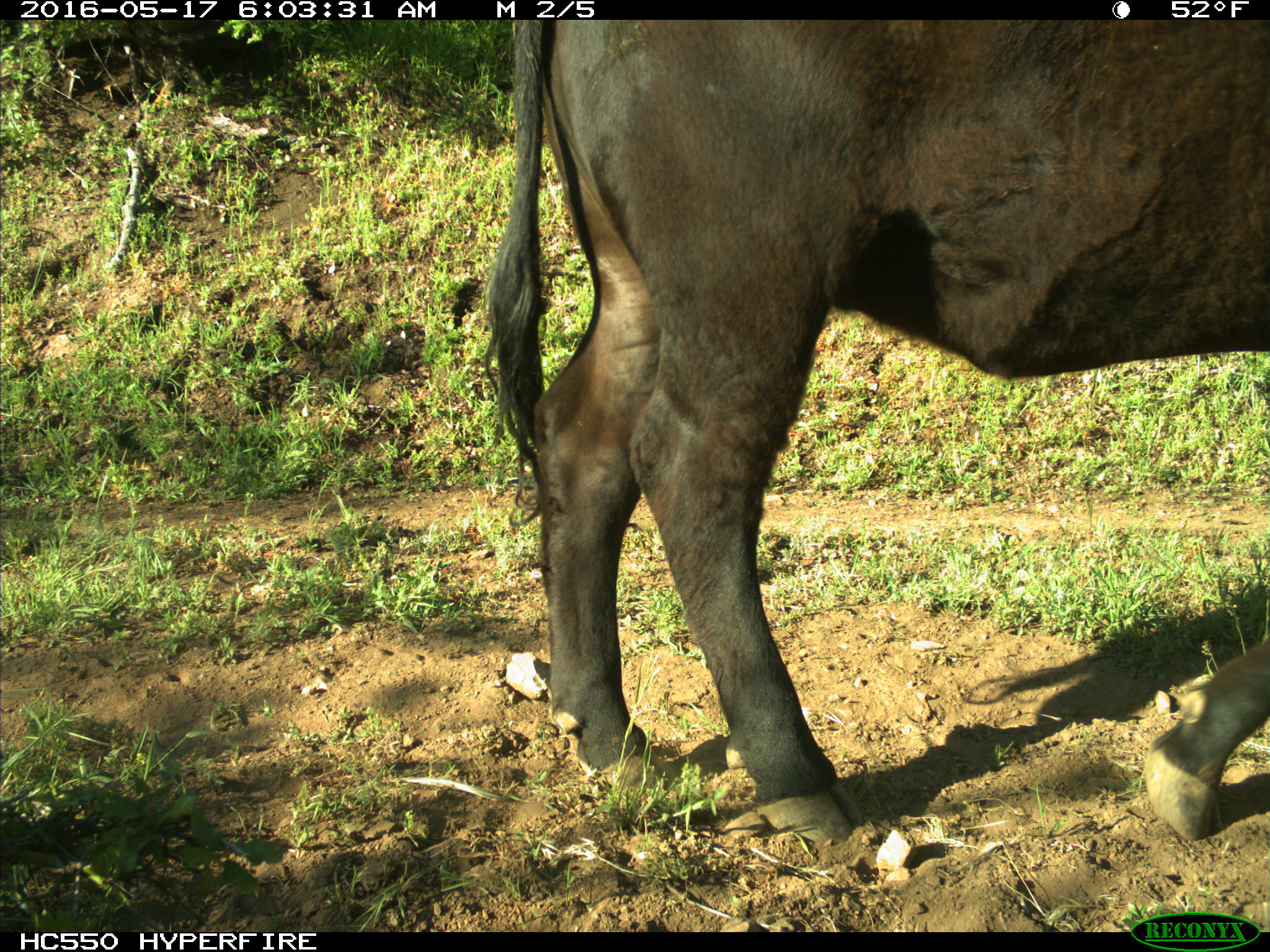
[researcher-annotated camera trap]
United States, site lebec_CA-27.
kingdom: Animalia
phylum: Chordata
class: Mammalia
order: Artiodactyla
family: Bovidae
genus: Bos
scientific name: Bos taurus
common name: domestic cow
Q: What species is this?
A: Bos taurus (domestic cow).